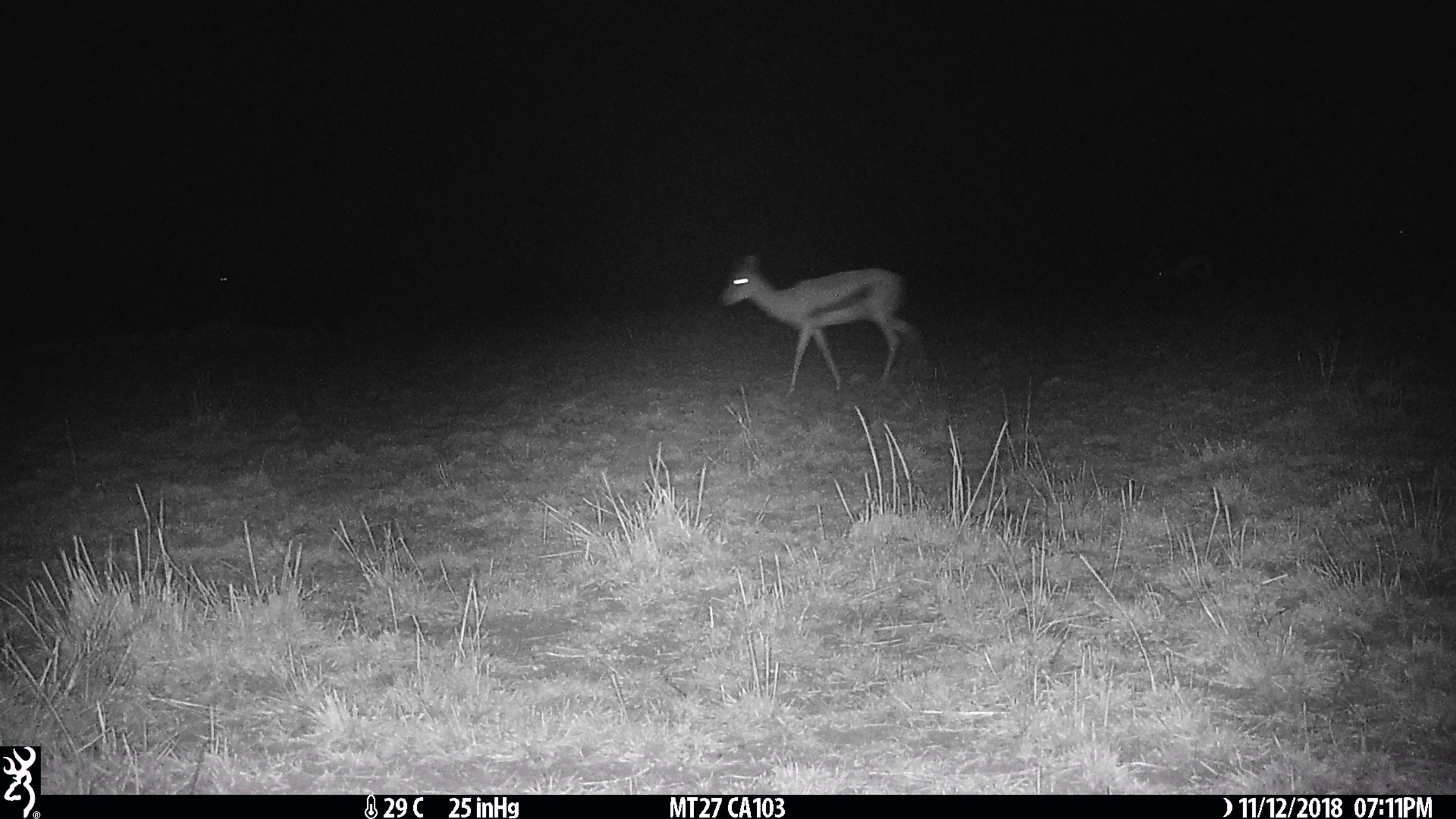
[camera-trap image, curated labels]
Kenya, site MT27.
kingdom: Animalia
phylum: Chordata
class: Mammalia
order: Artiodactyla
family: Bovidae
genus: Eudorcas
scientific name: Eudorcas thomsonii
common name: thomon's gazelle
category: gazelle thomsons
Gazelle thomsons (thomon's gazelle) (Eudorcas thomsonii).